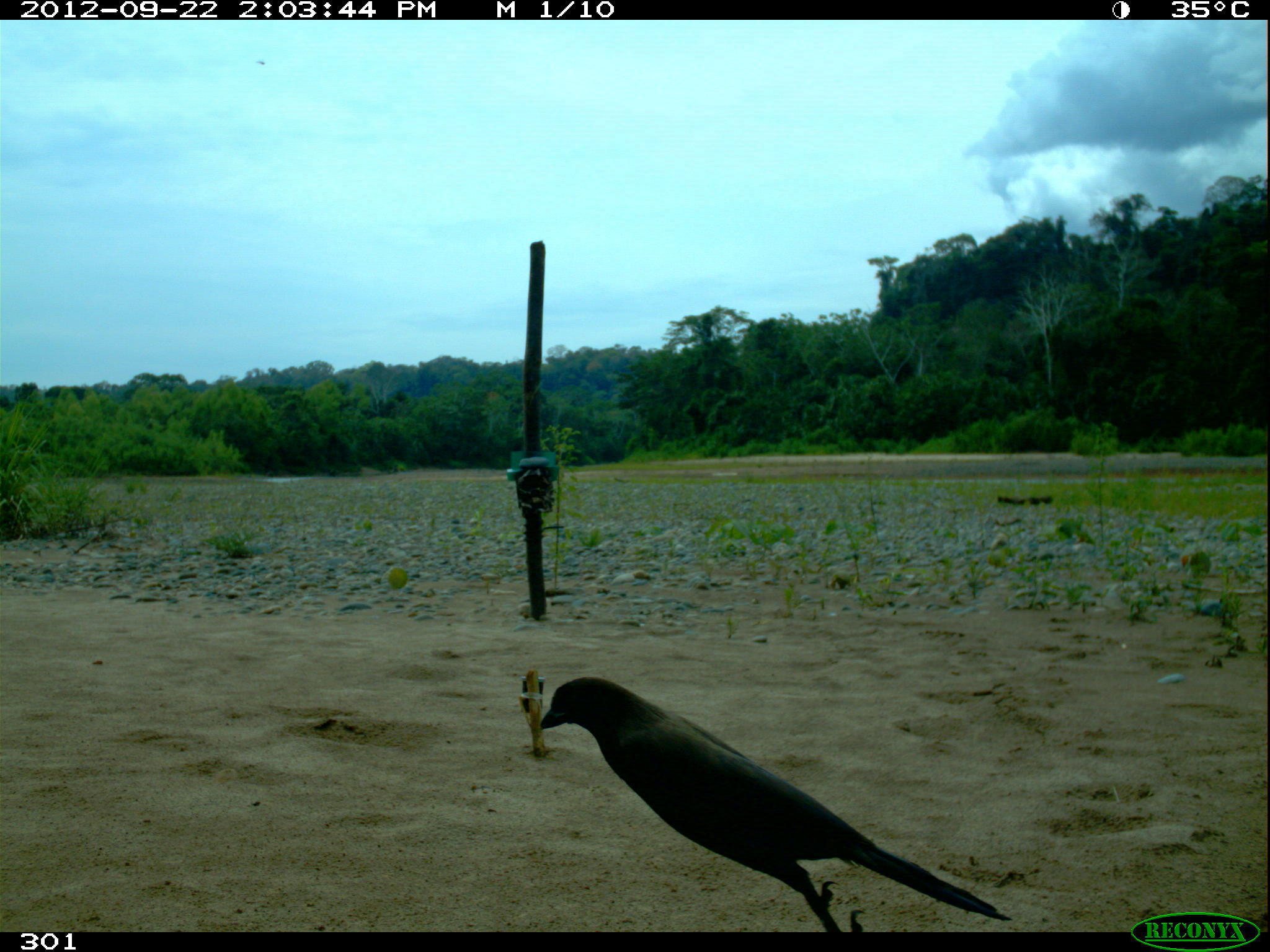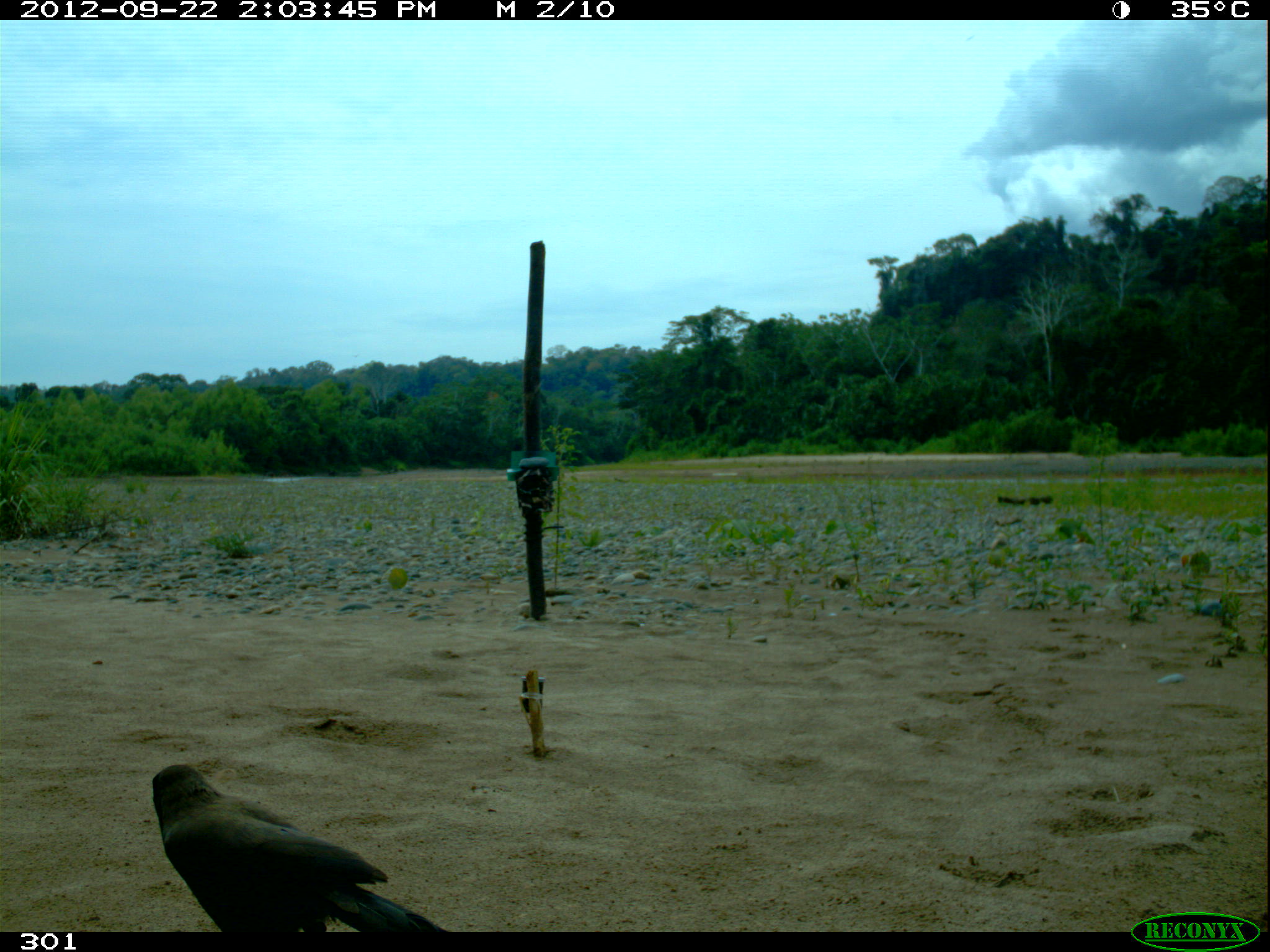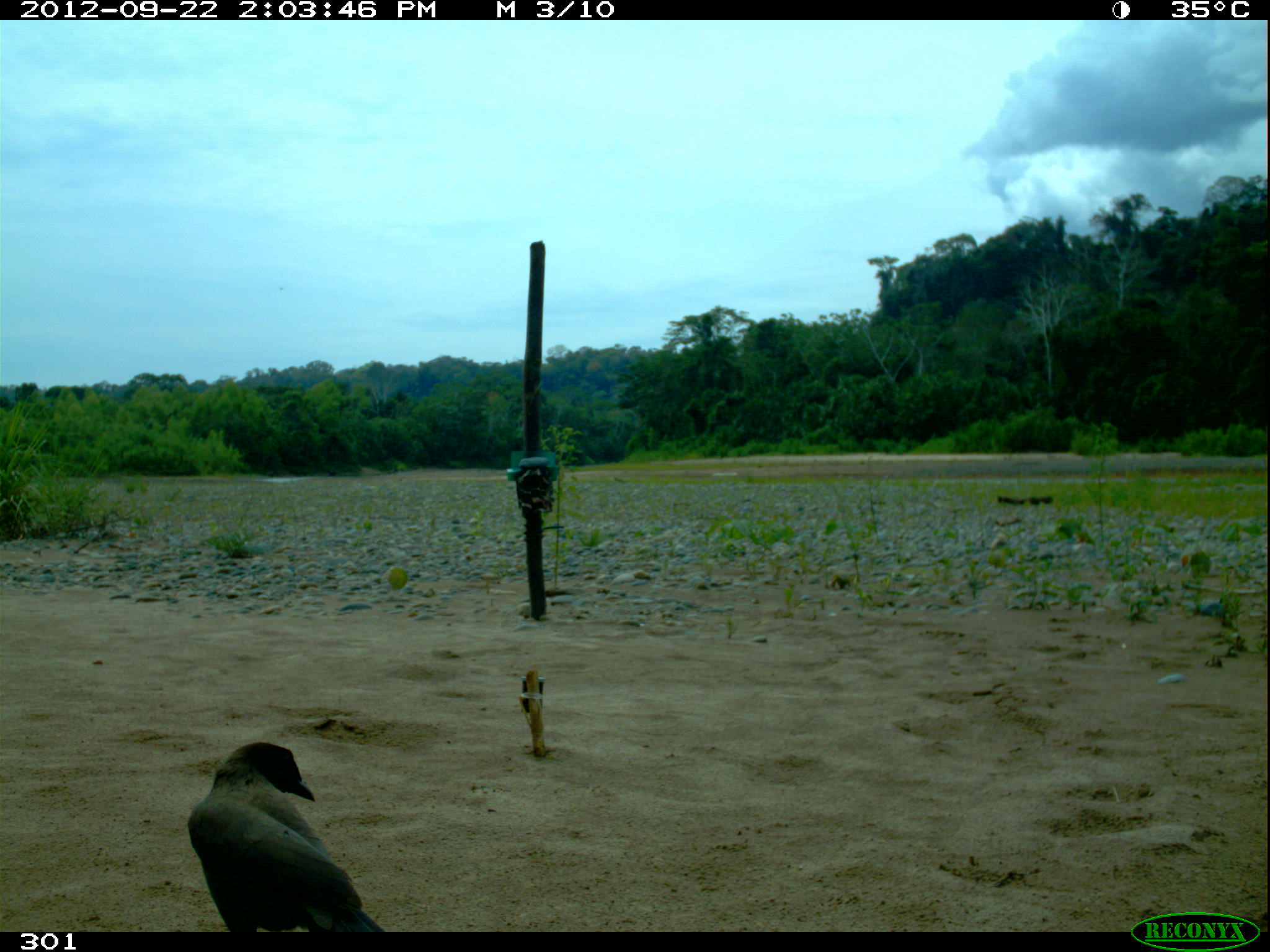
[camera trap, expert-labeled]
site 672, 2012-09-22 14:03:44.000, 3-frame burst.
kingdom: Animalia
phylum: Chordata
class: Aves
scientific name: Aves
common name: bird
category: unknown bird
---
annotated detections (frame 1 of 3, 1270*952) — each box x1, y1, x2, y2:
unknown bird: 540, 676, 1012, 932